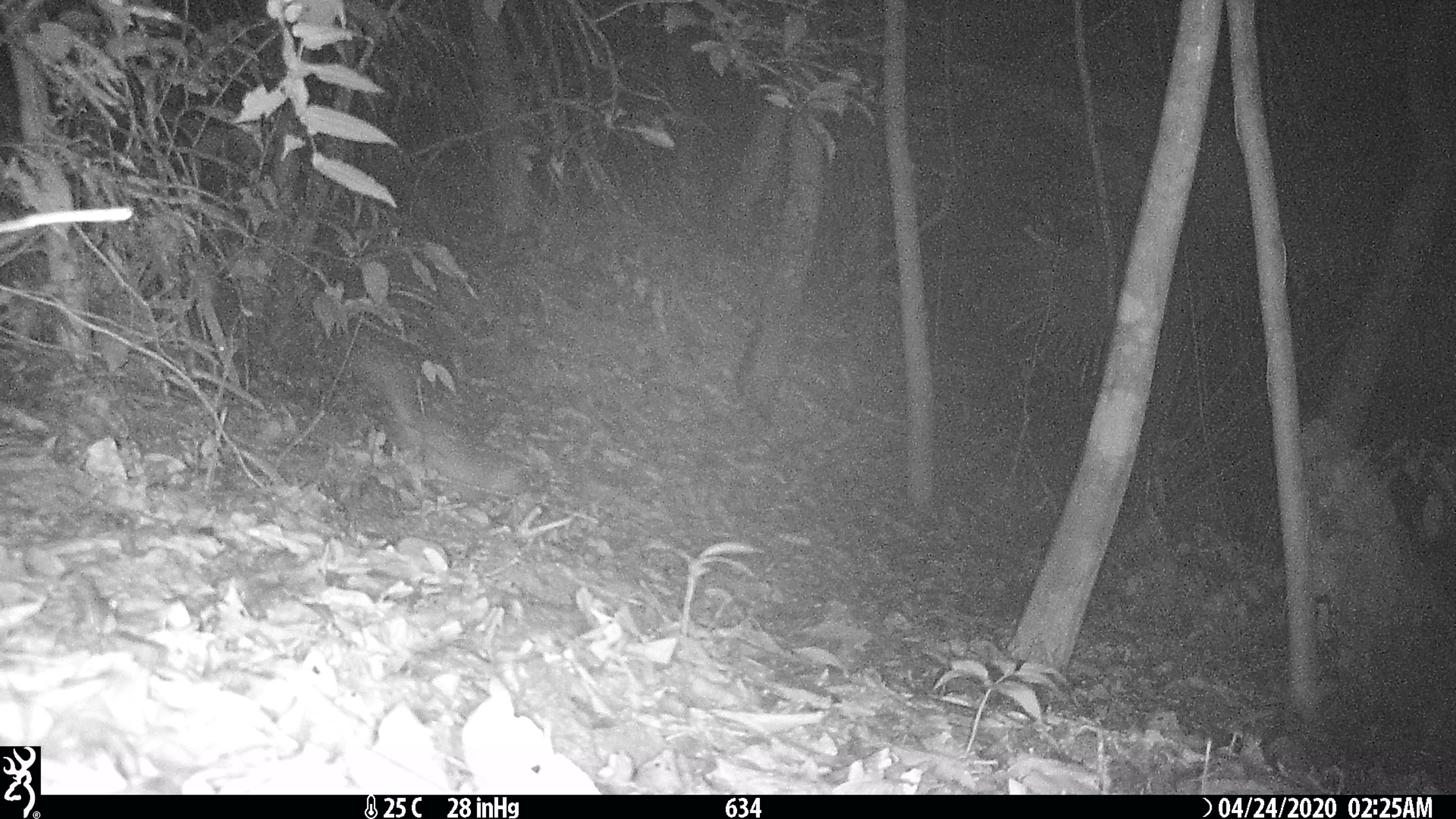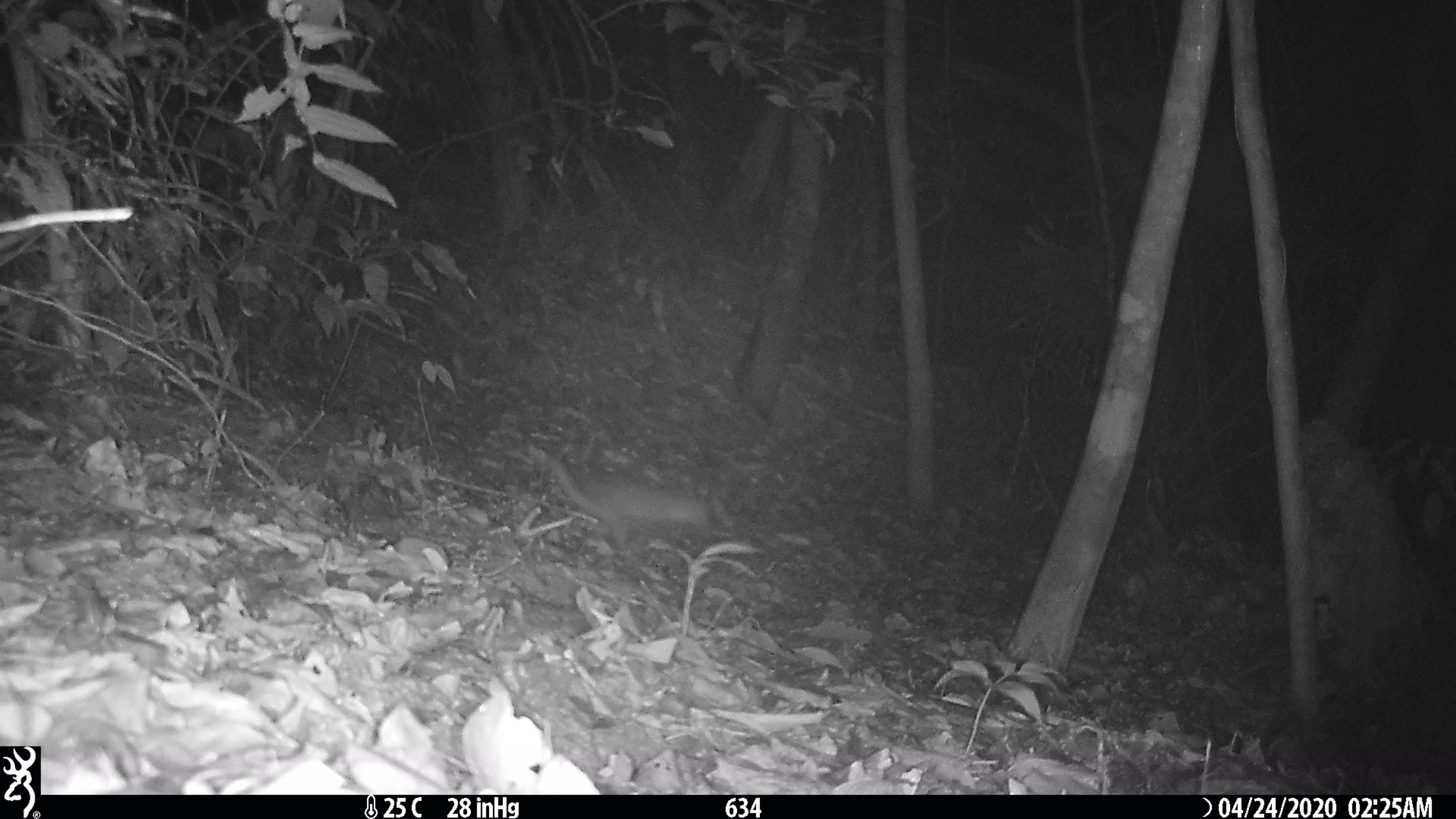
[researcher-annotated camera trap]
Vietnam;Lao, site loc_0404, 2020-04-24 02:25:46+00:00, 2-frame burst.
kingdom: Animalia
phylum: Chordata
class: Mammalia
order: Carnivora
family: Mustelidae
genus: Melogale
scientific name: Melogale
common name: ferret badger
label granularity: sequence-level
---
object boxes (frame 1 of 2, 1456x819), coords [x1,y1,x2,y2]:
ferret badger: [363,351,546,502]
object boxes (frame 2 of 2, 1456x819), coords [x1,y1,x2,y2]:
ferret badger: [551,459,714,553]